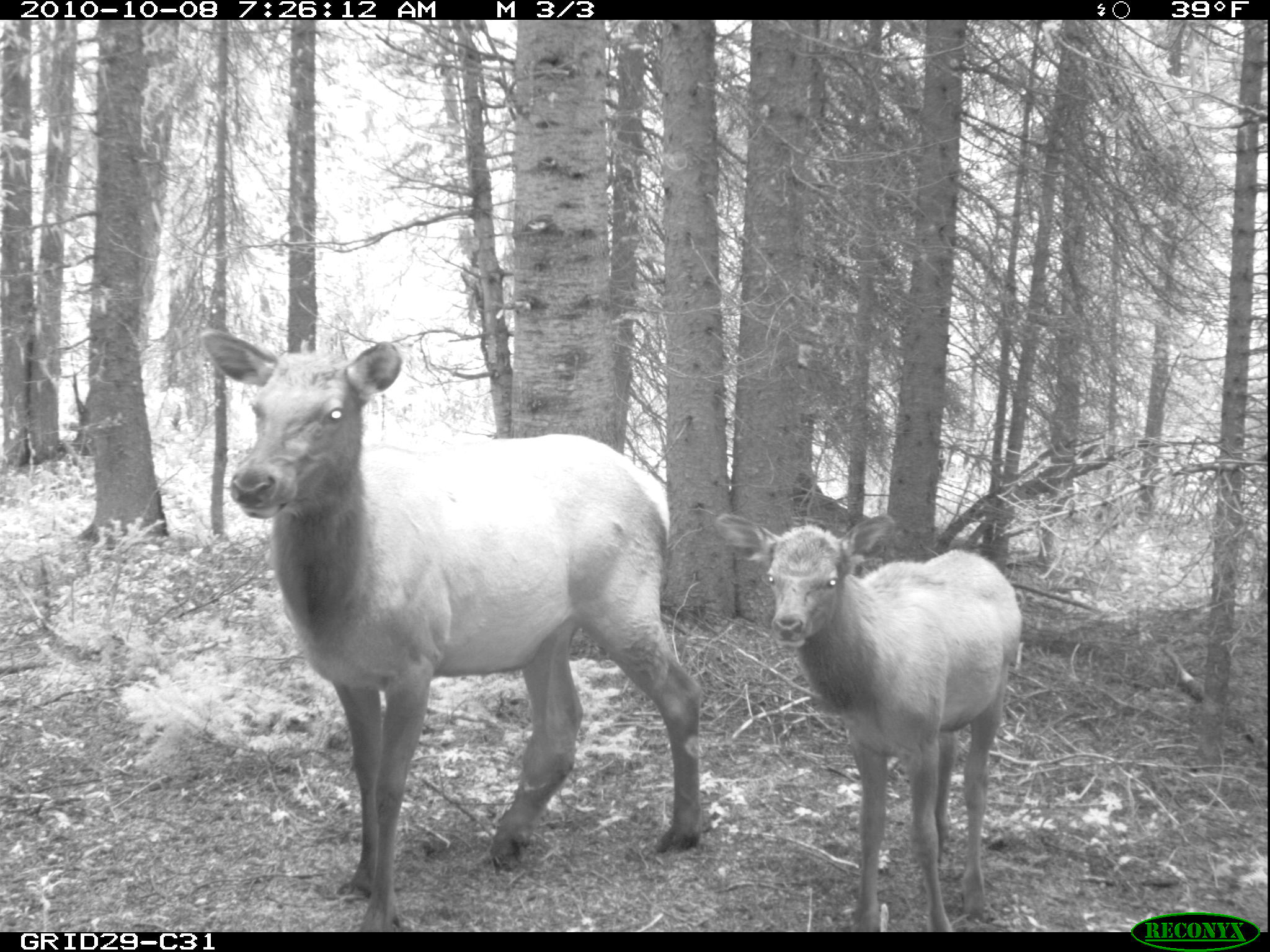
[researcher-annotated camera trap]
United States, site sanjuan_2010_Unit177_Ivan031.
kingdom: Animalia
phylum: Chordata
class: Mammalia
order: Artiodactyla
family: Cervidae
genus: Cervus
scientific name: Cervus elaphus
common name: red deer